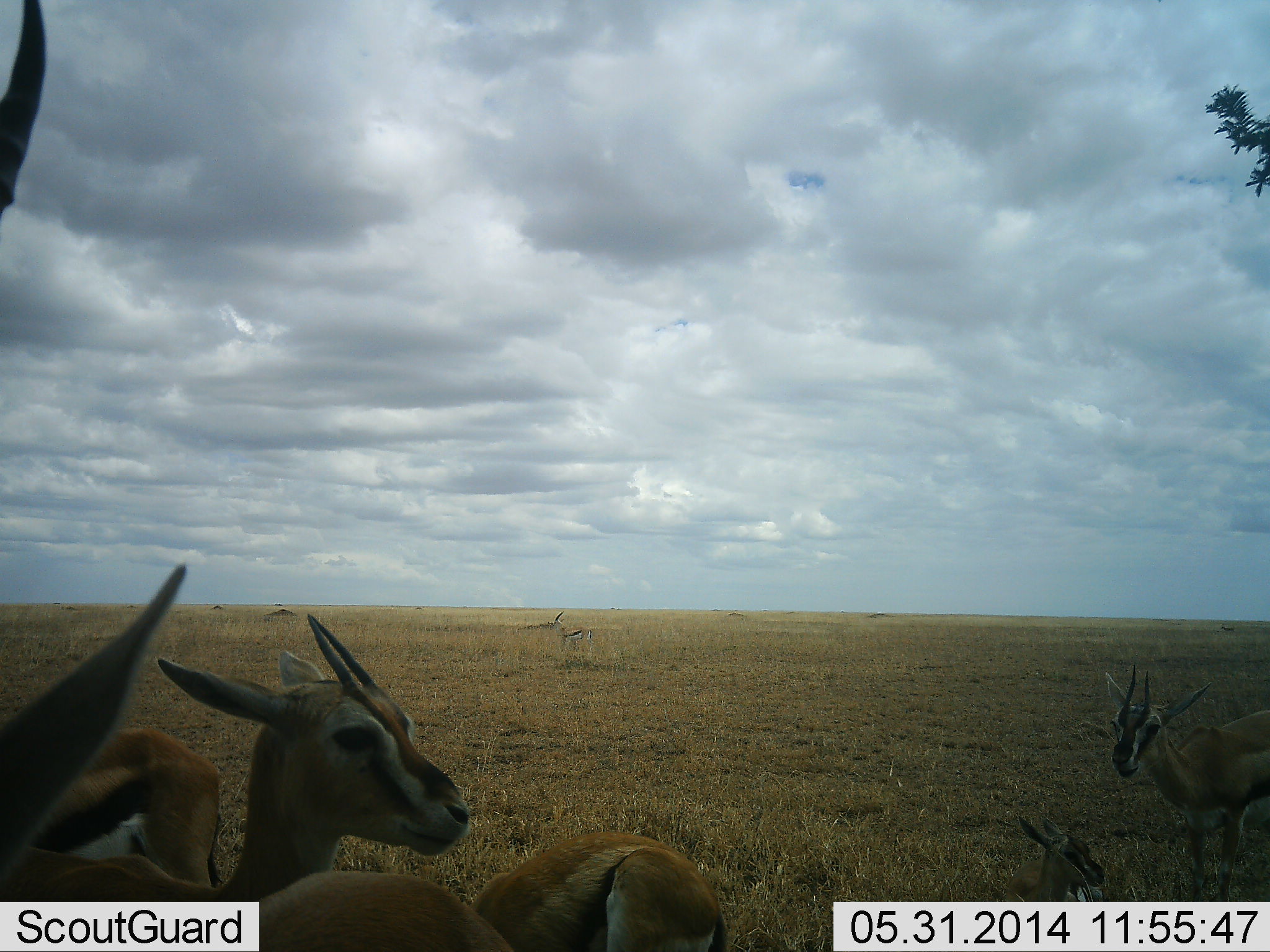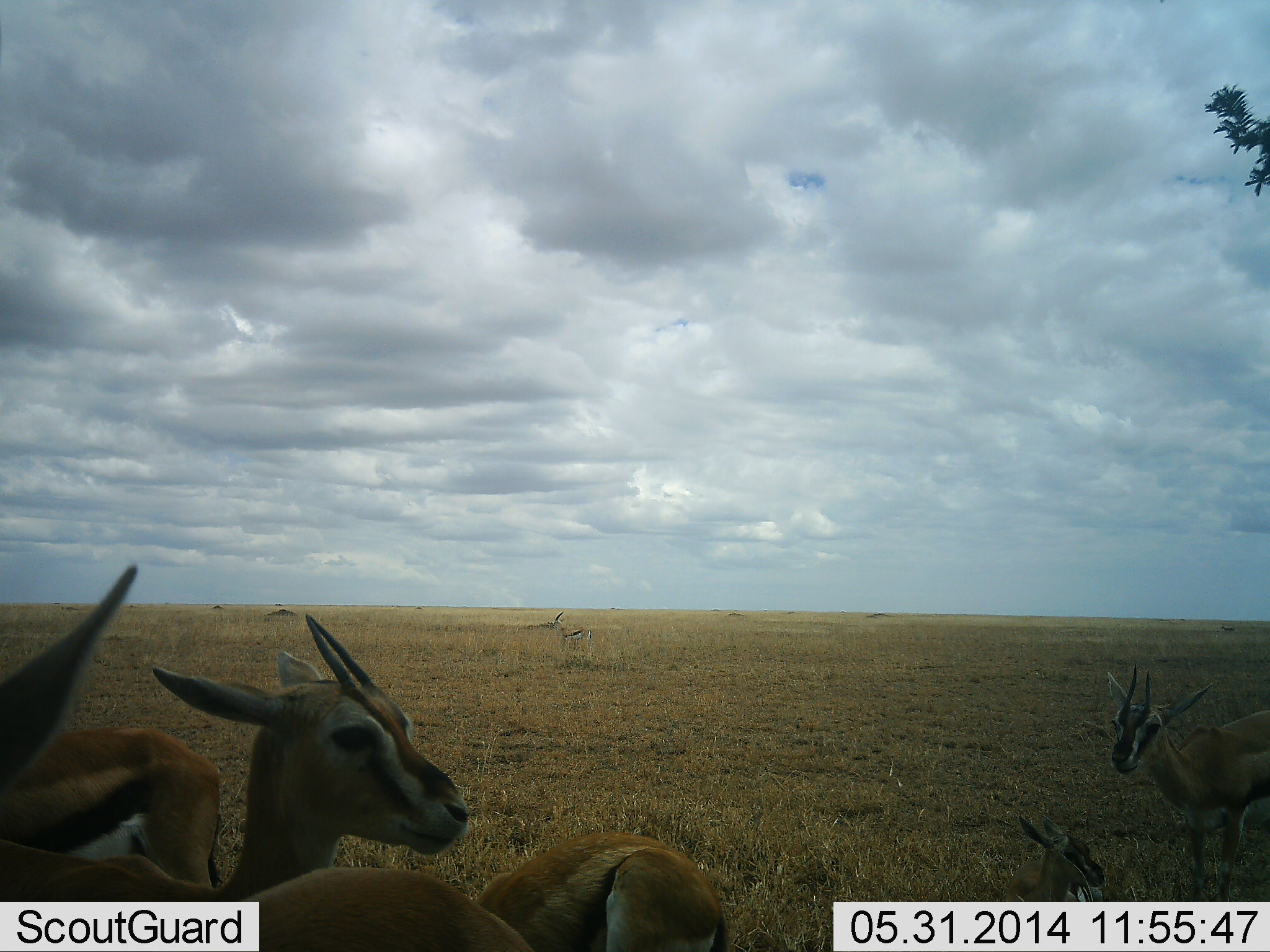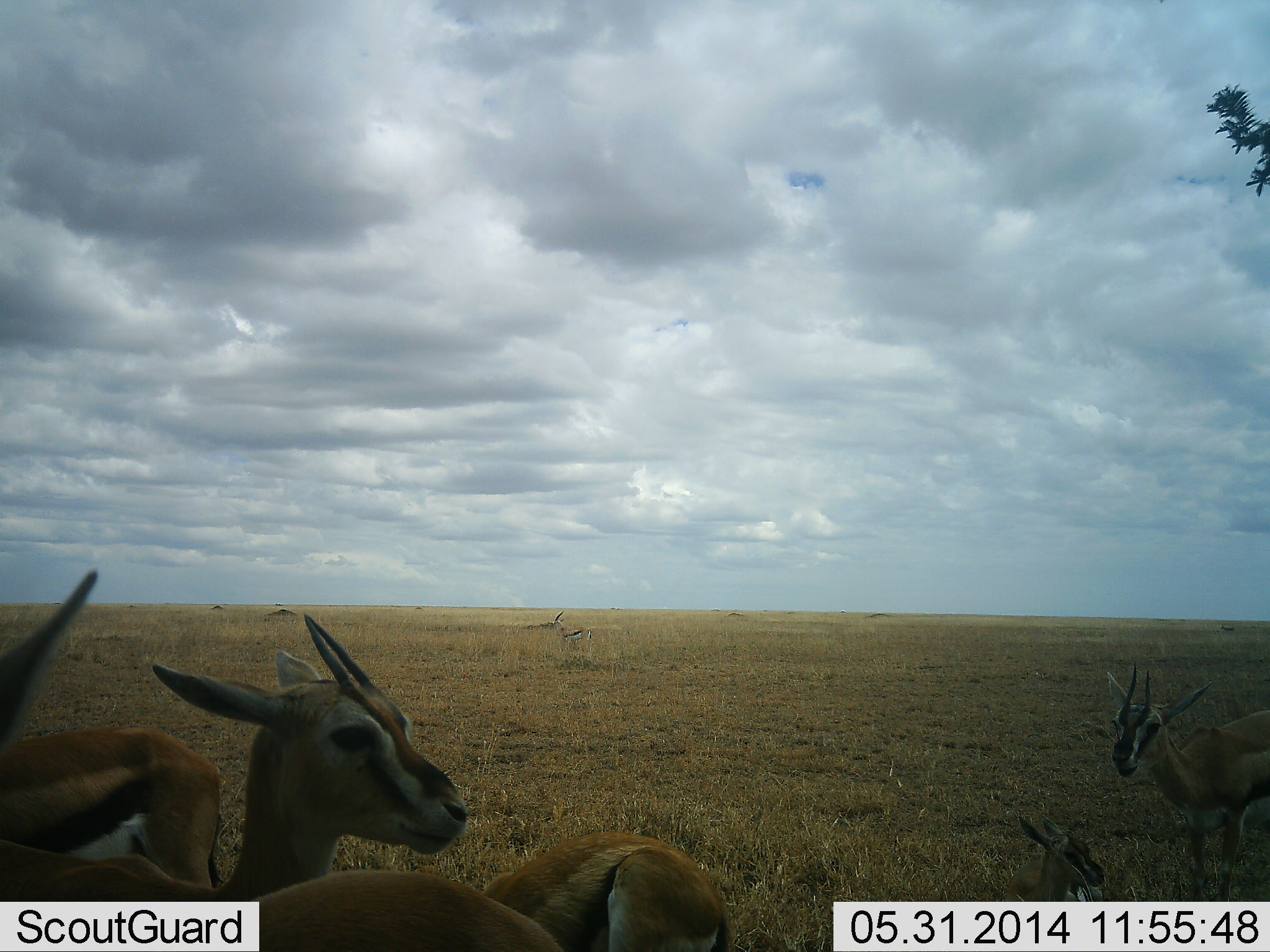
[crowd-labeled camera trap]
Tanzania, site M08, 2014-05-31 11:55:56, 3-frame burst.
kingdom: Animalia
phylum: Chordata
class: Mammalia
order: Artiodactyla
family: Bovidae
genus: Eudorcas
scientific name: Eudorcas thomsonii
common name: thomson's gazelle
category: gazellethomsons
Gazellethomsons (thomson's gazelle) (Eudorcas thomsonii), count 5. Behavior (volunteer vote fractions): standing 86%, resting 37%, moving 6%, interacting 6%. Young present (vote fraction): 19%. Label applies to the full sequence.